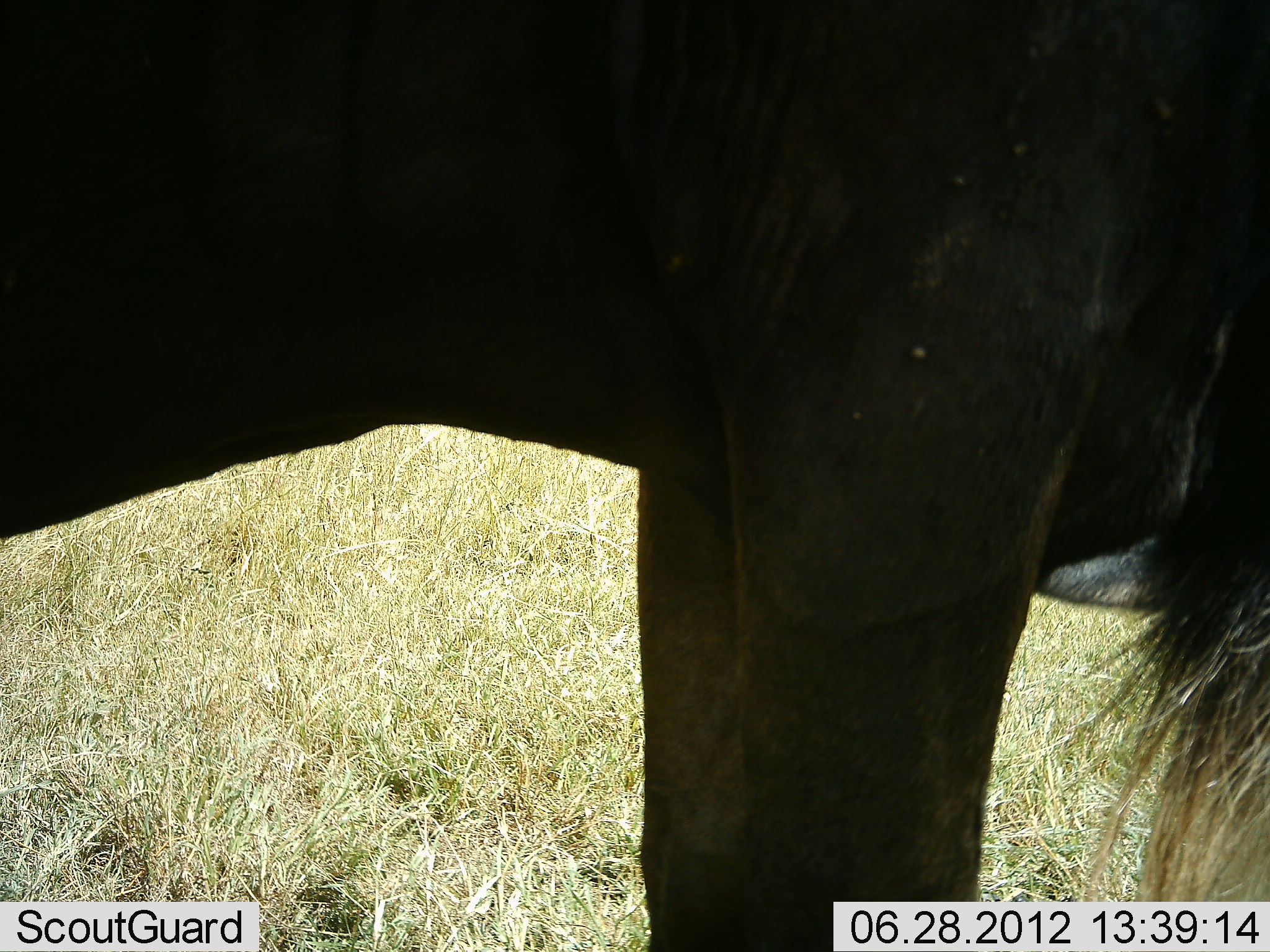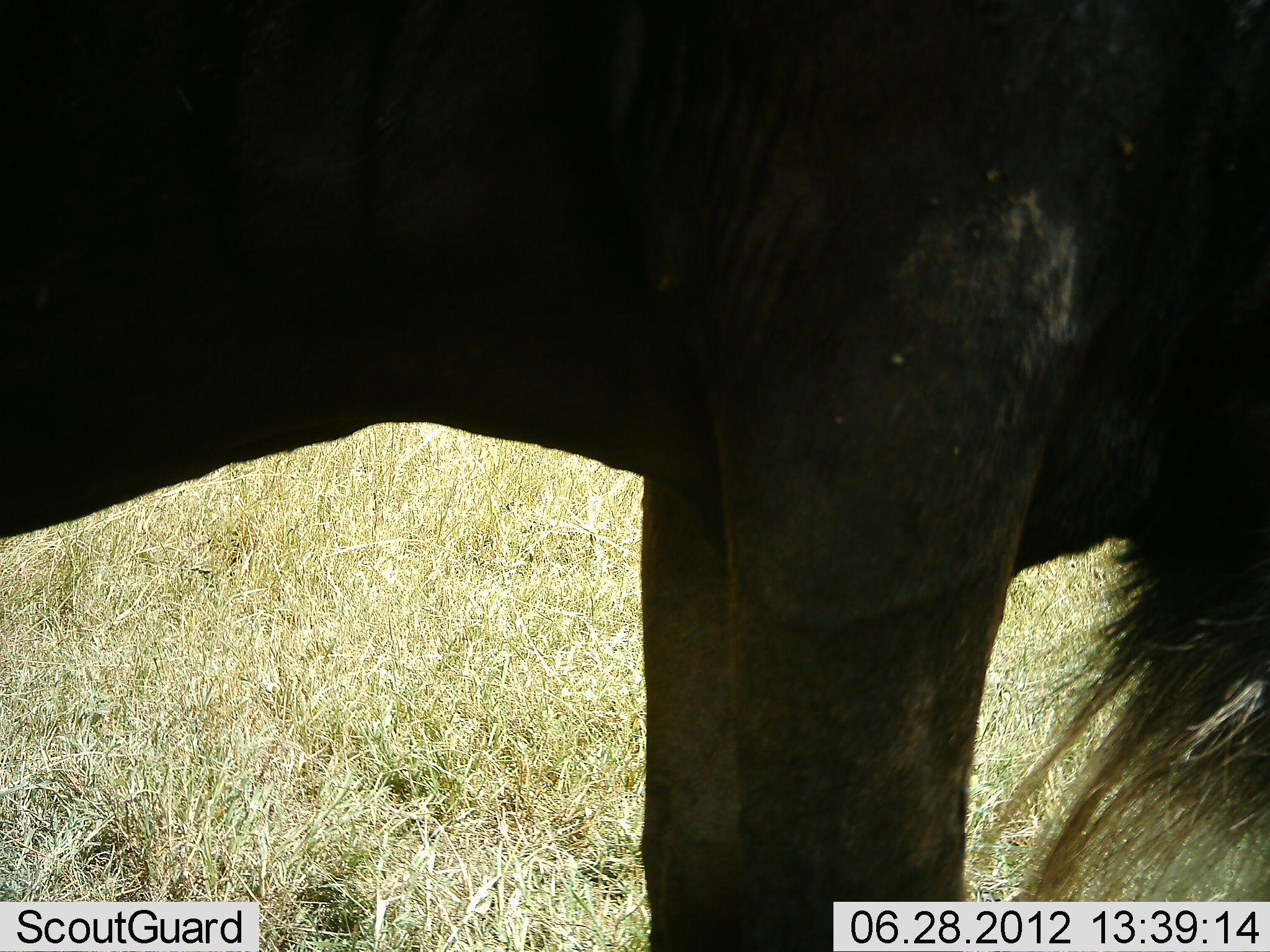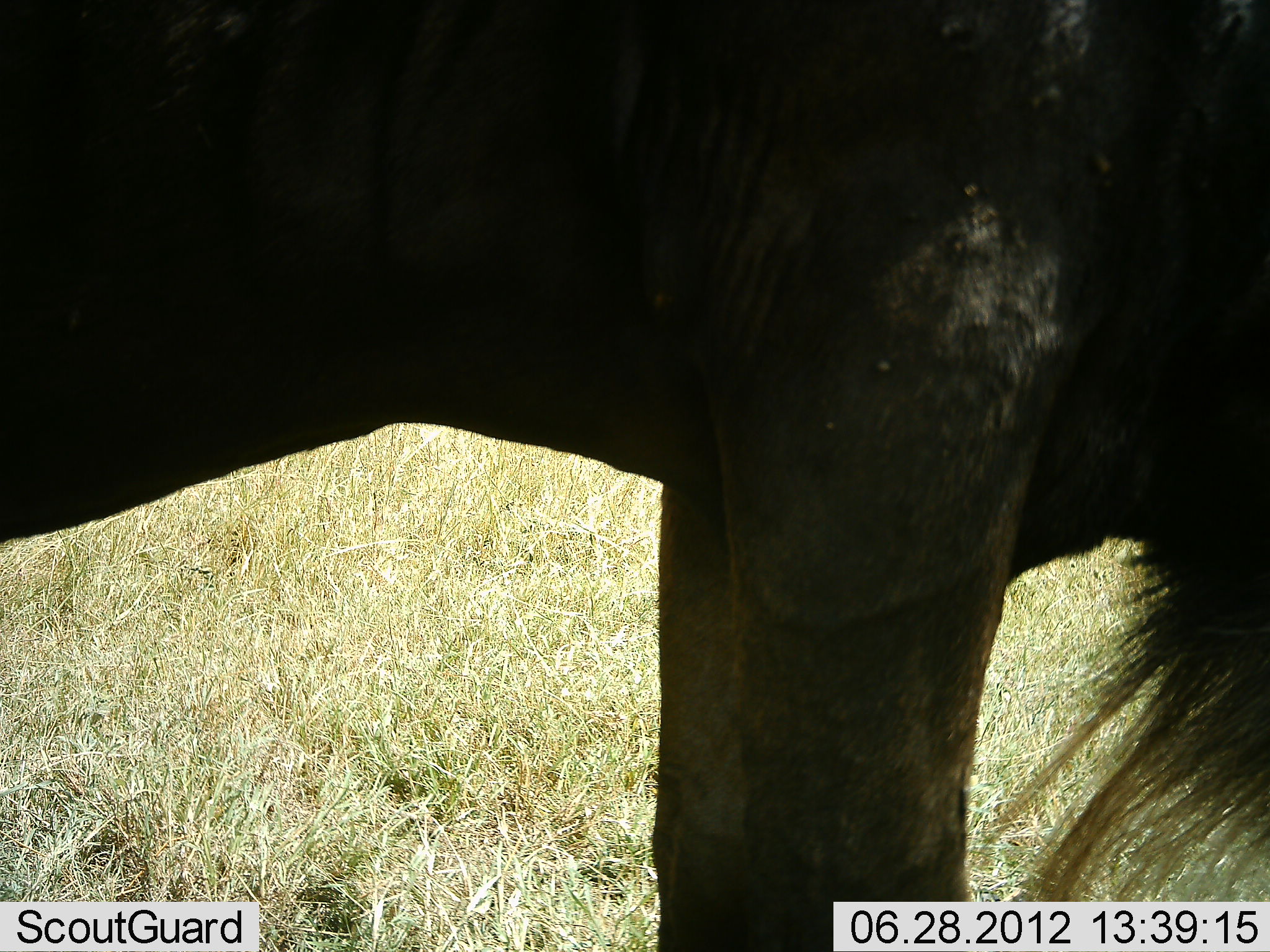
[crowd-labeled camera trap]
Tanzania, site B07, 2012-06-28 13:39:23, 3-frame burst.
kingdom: Animalia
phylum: Chordata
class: Mammalia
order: Artiodactyla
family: Bovidae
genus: Connochaetes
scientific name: Connochaetes taurinus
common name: blue wildebeest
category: wildebeest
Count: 1.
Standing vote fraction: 100%.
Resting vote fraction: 0%.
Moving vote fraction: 0%.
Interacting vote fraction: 0%.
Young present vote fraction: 0%.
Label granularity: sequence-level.